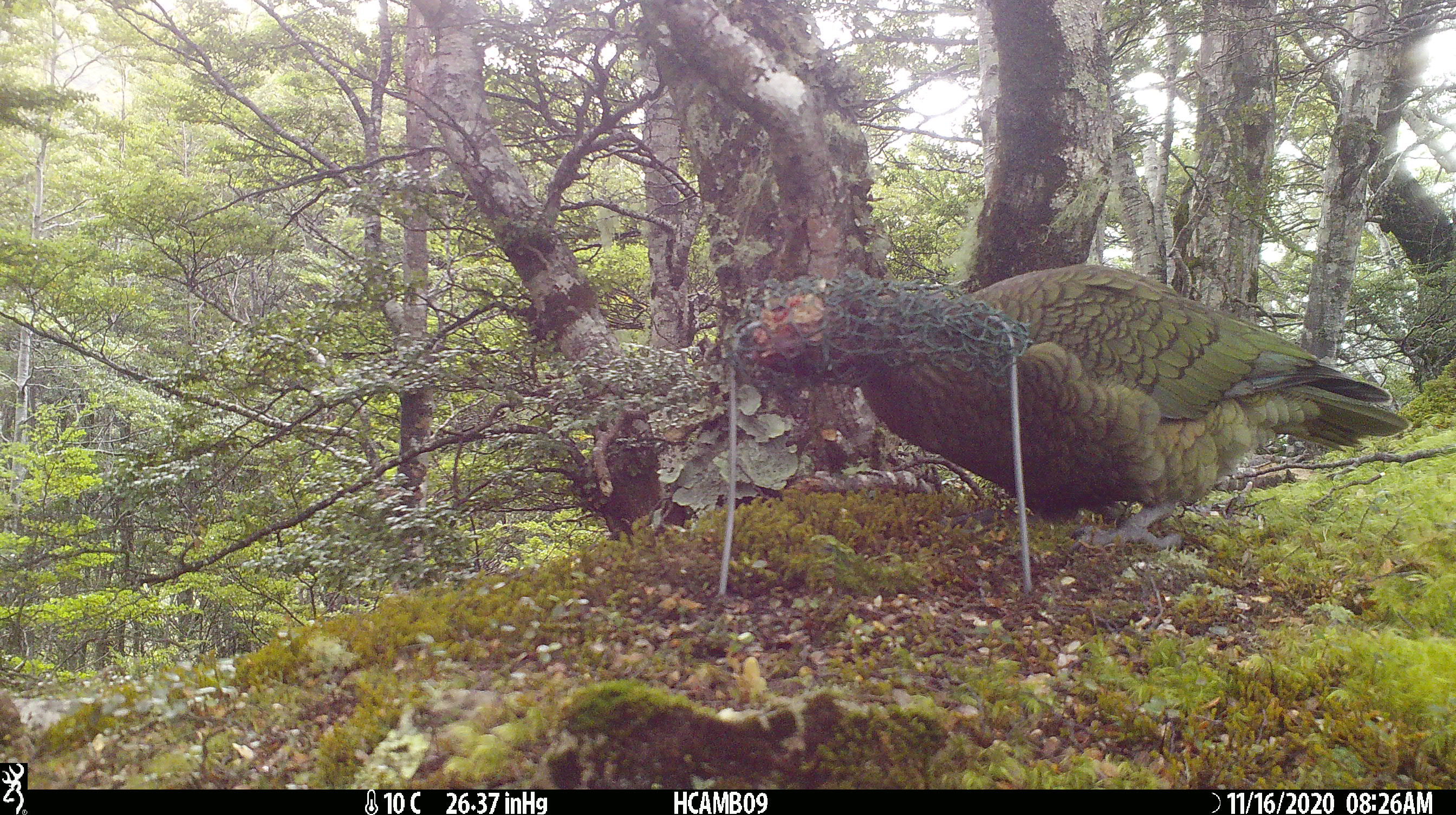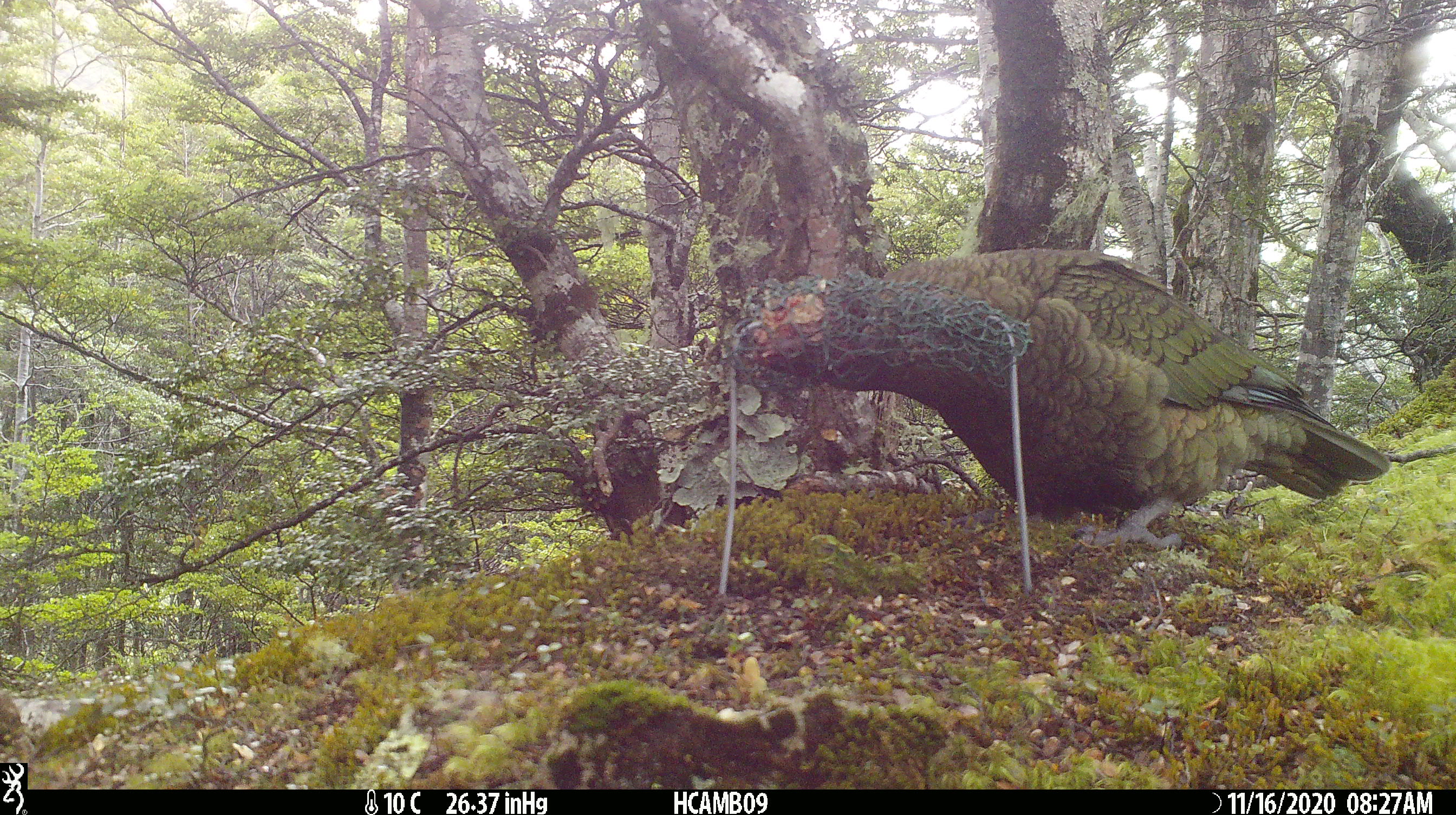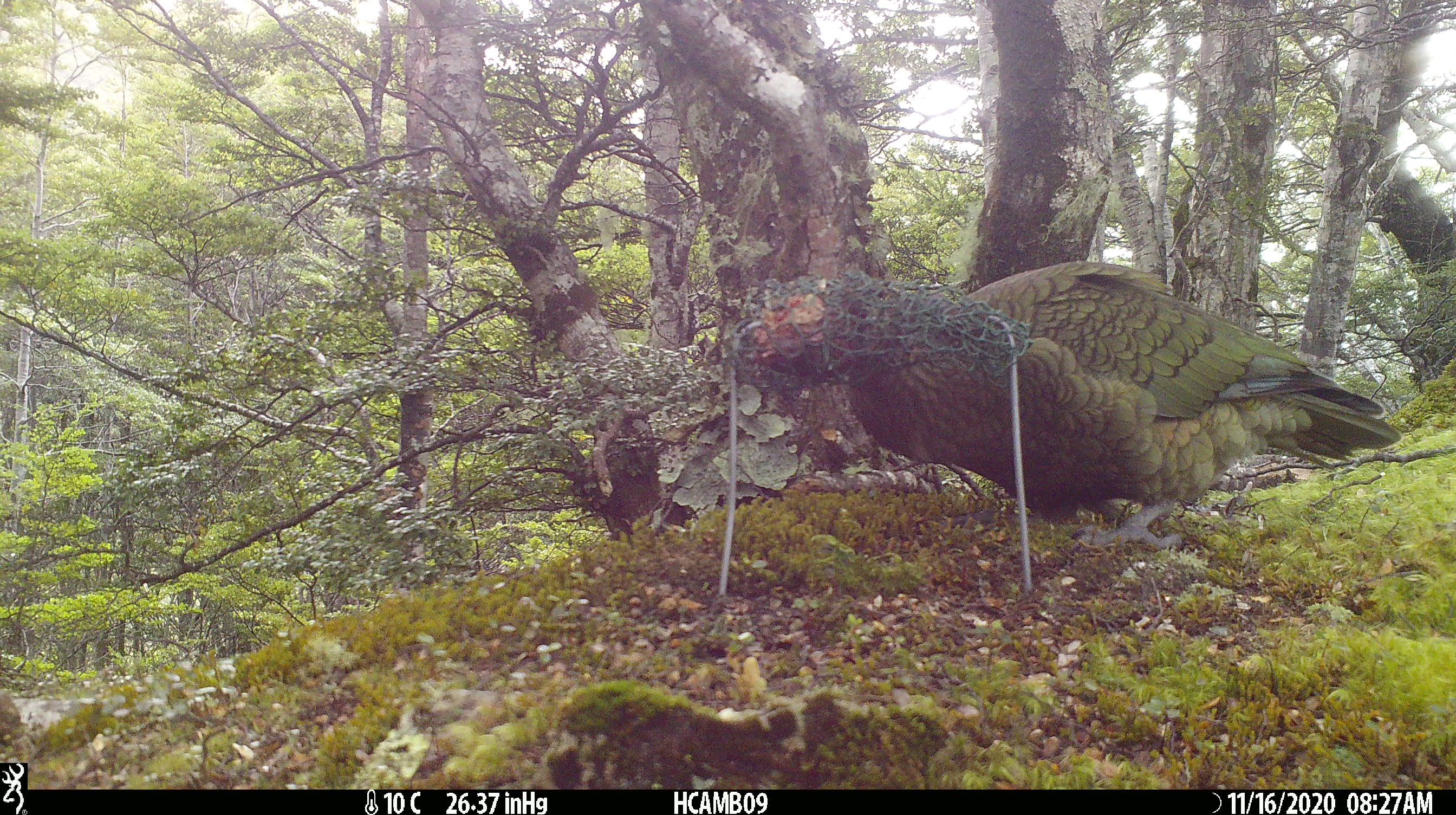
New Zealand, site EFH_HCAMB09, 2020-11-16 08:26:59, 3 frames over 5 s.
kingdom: Animalia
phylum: Chordata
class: Aves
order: Psittaciformes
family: Strigopidae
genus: Nestor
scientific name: Nestor notabilis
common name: kea